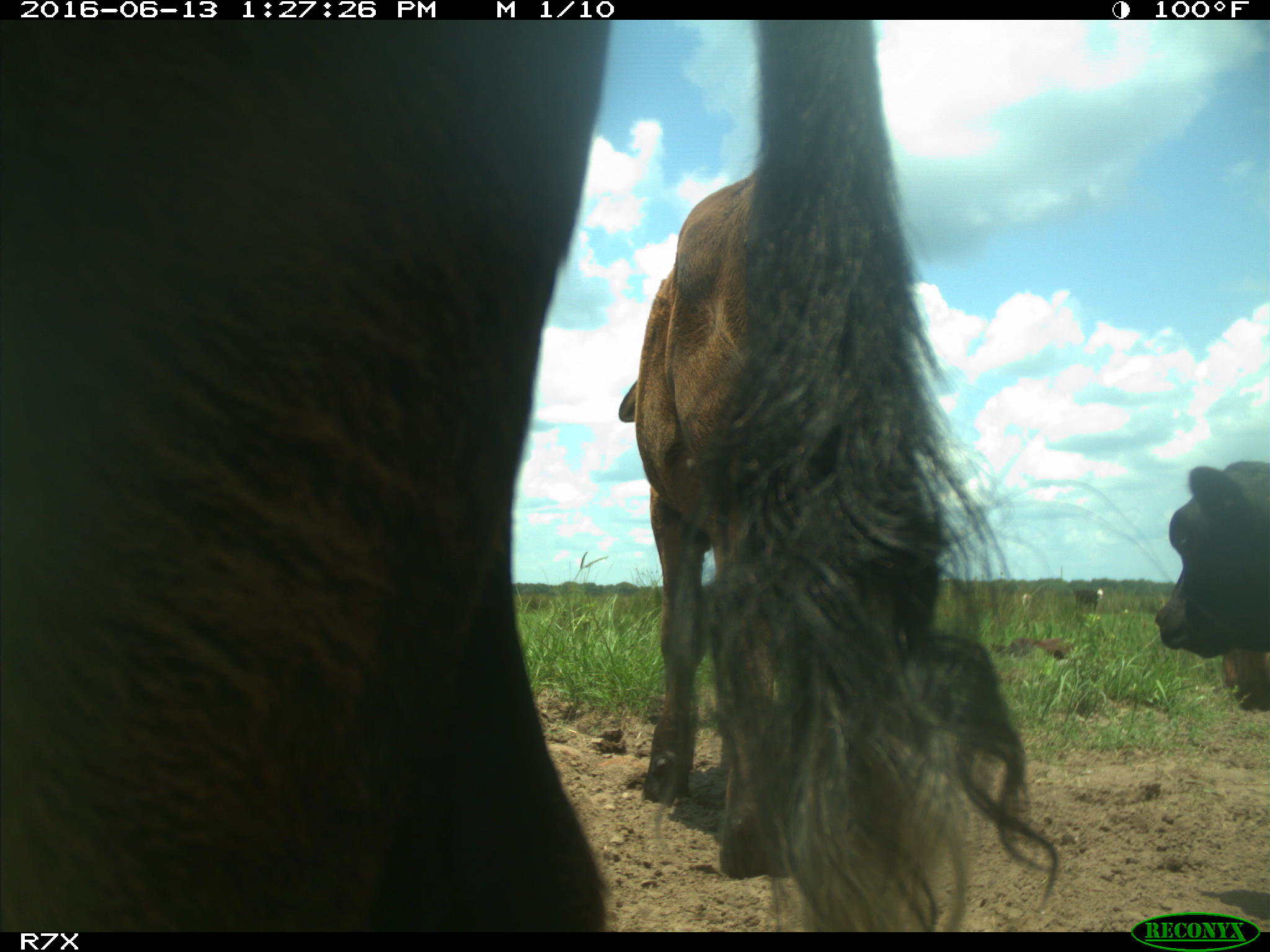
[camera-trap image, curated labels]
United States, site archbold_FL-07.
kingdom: Animalia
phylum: Chordata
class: Mammalia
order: Artiodactyla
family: Bovidae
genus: Bos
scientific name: Bos taurus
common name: domestic cow